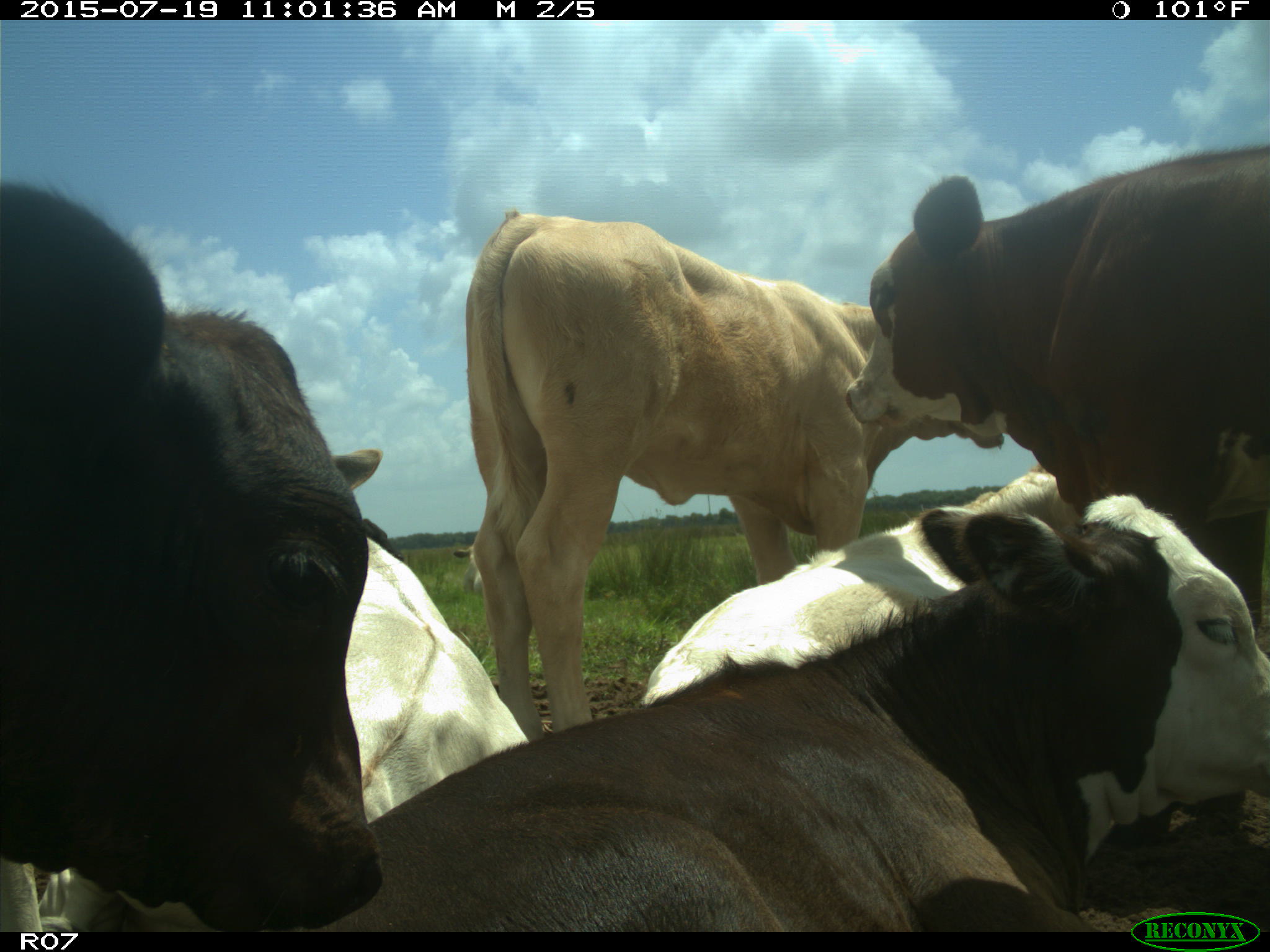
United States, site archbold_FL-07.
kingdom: Animalia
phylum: Chordata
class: Mammalia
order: Artiodactyla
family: Bovidae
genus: Bos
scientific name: Bos taurus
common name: domestic cow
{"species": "Bos taurus (domestic cow)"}